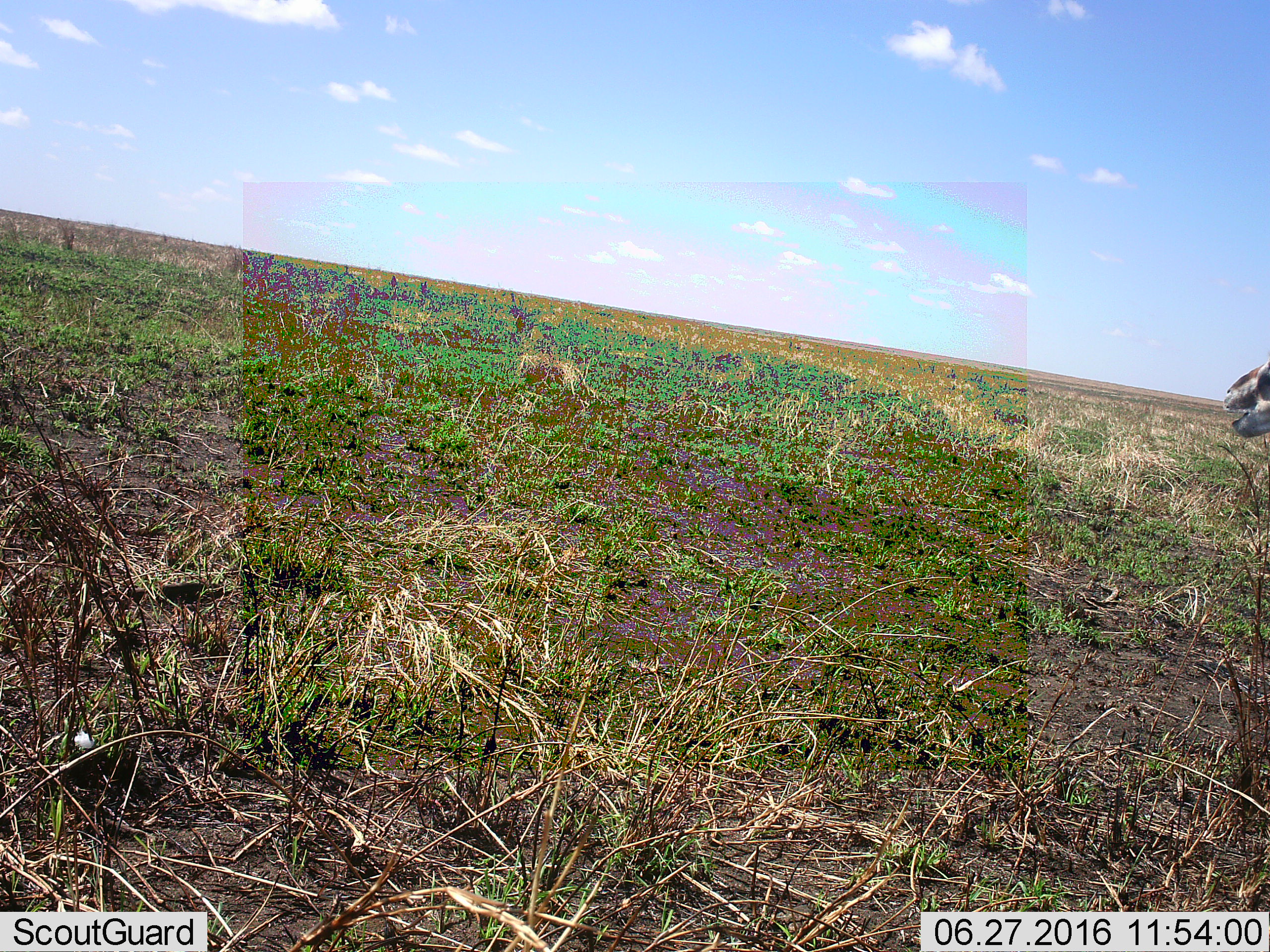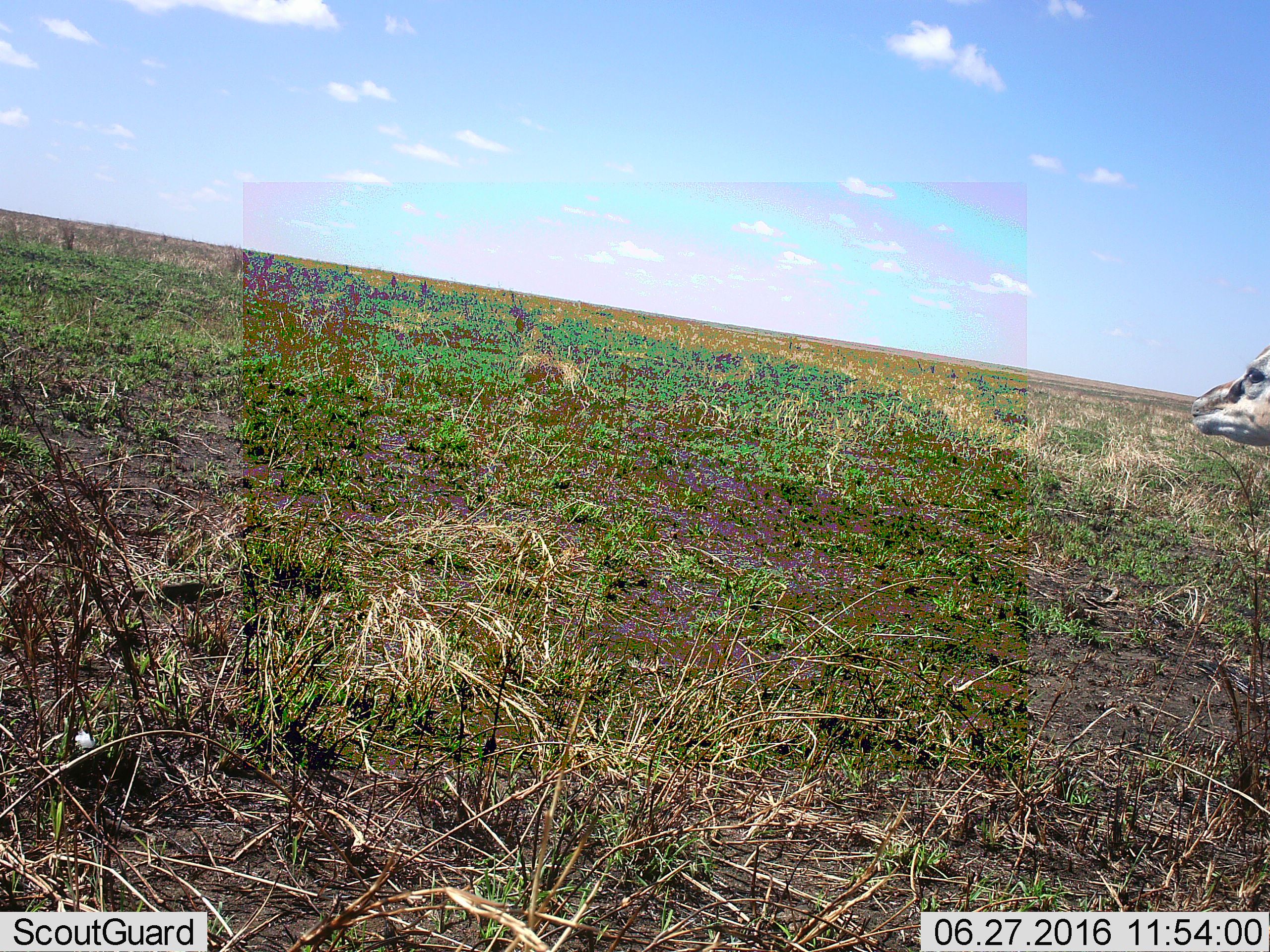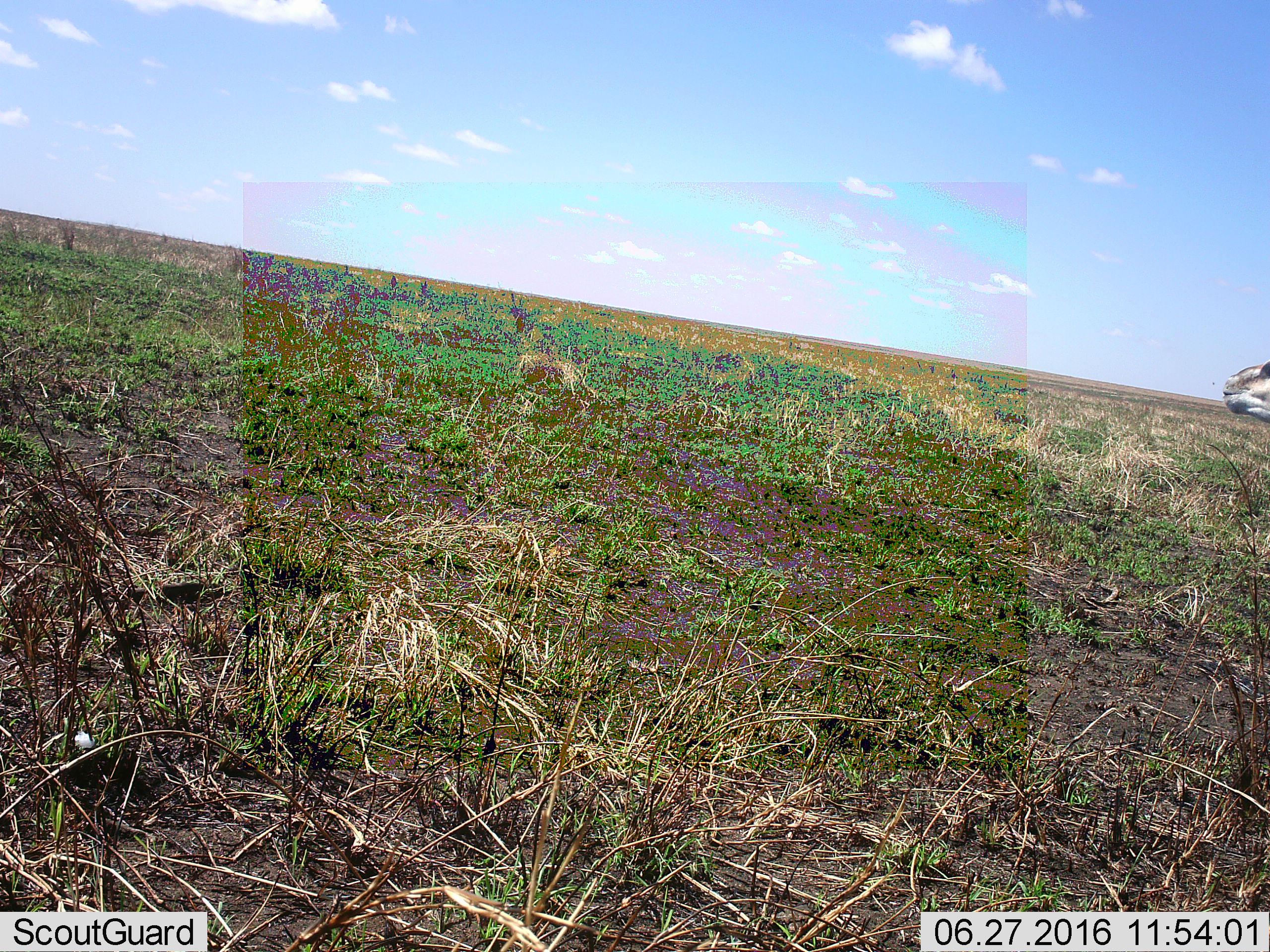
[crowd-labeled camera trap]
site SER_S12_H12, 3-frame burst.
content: unidentified animal